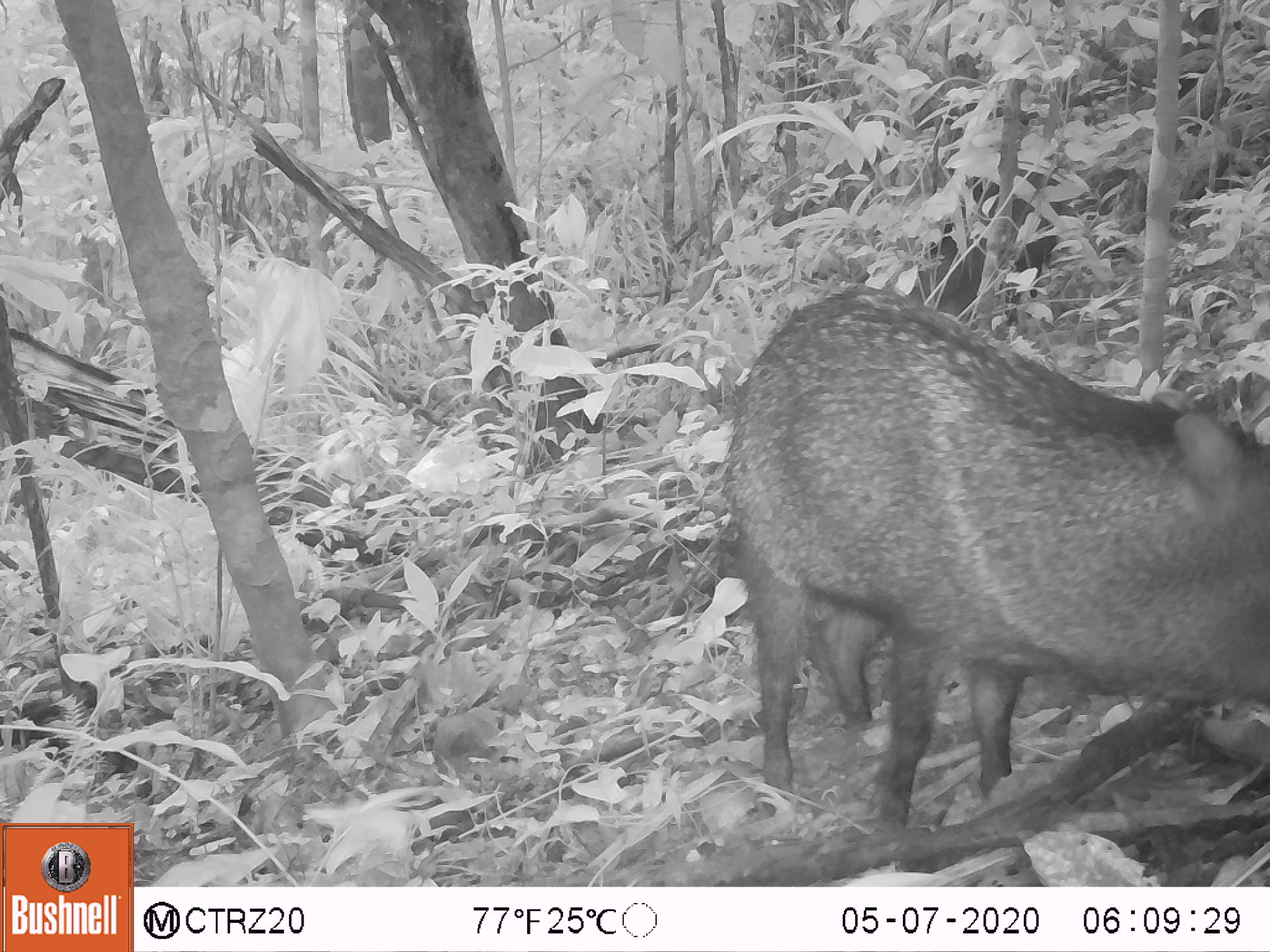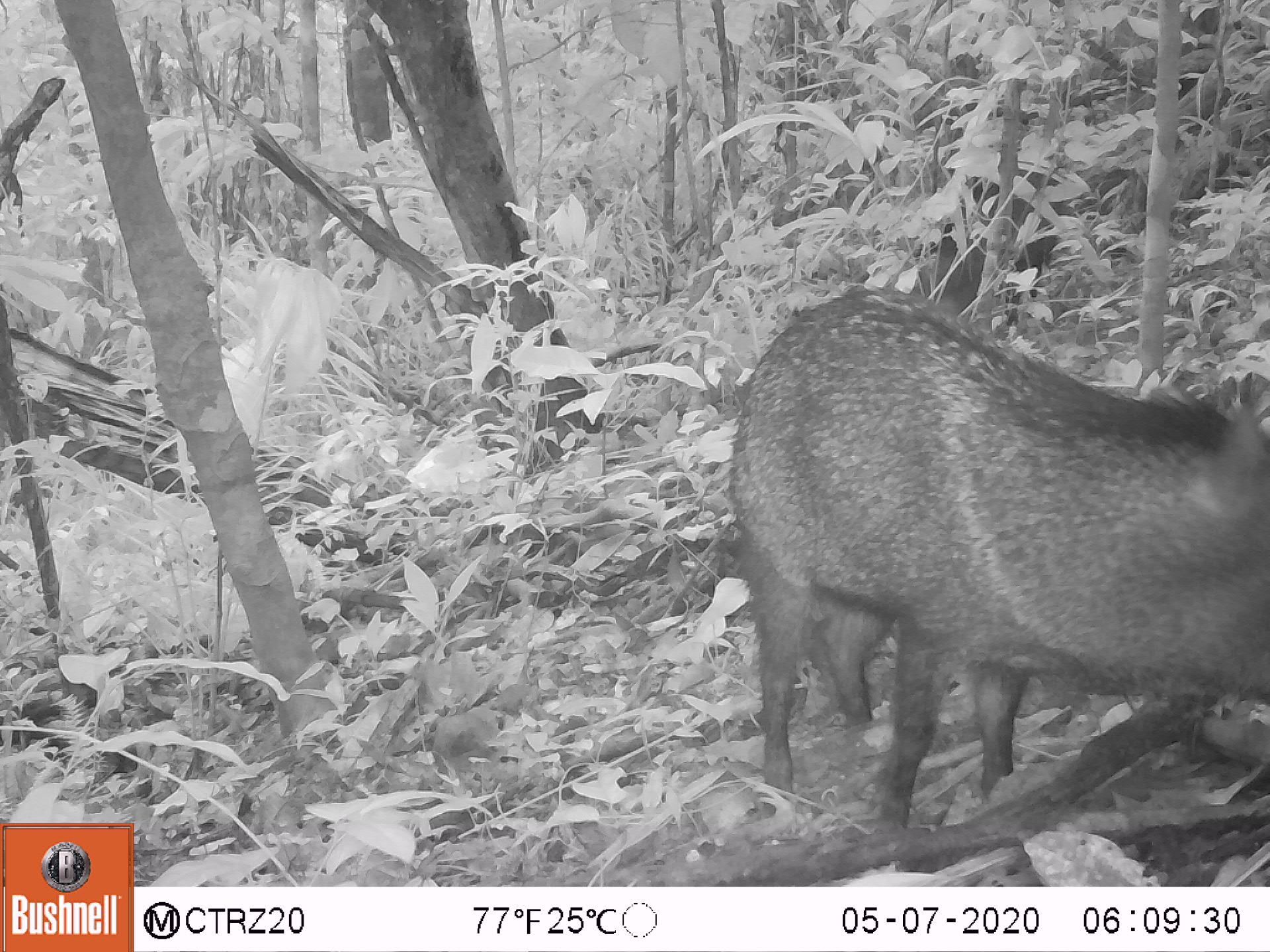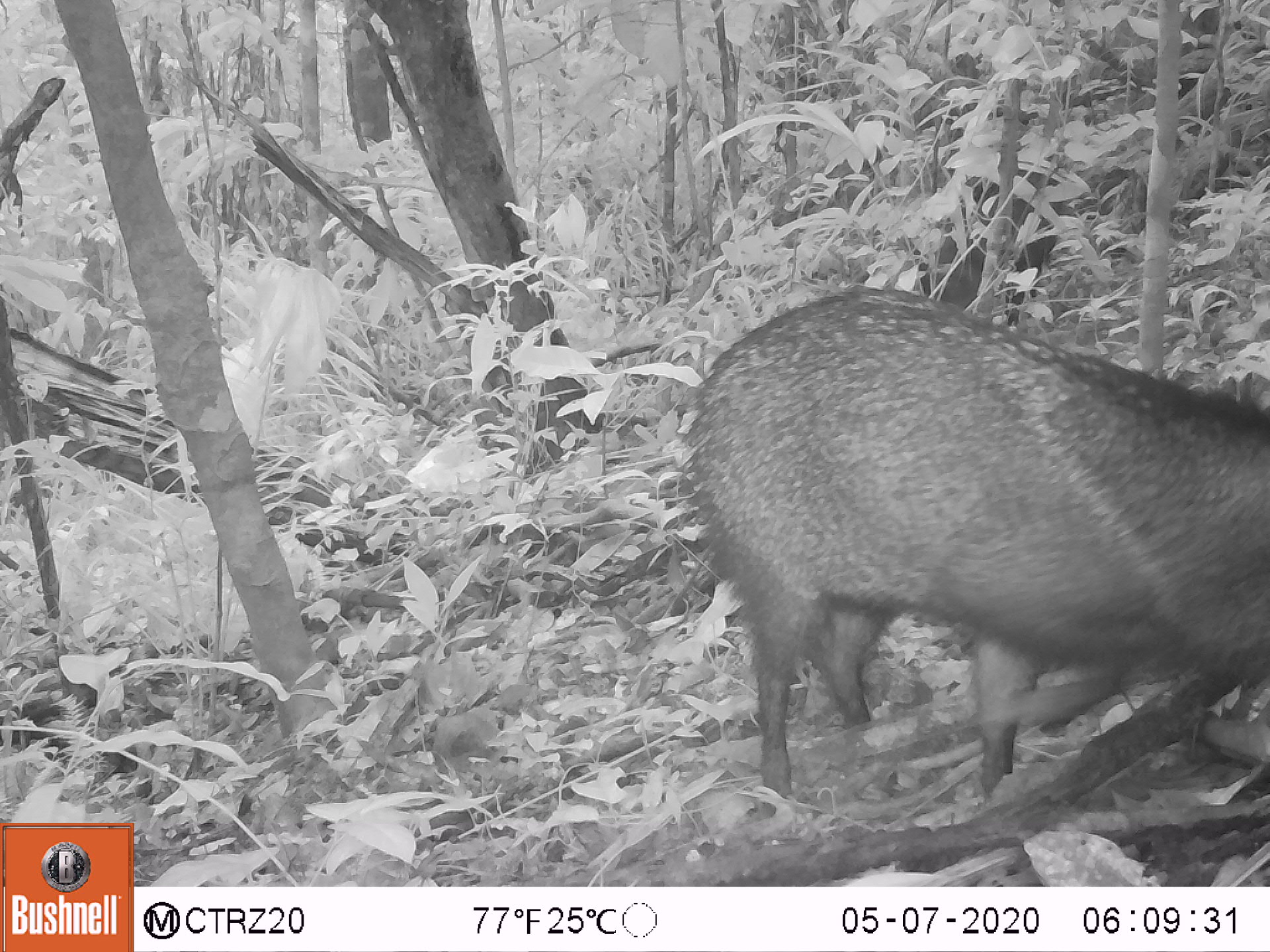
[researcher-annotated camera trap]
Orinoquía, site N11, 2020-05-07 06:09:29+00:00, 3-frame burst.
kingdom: Animalia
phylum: Chordata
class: Mammalia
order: Artiodactyla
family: Tayassuidae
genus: Pecari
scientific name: Pecari tajacu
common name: collared peccary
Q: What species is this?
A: Collared peccary (Pecari tajacu).